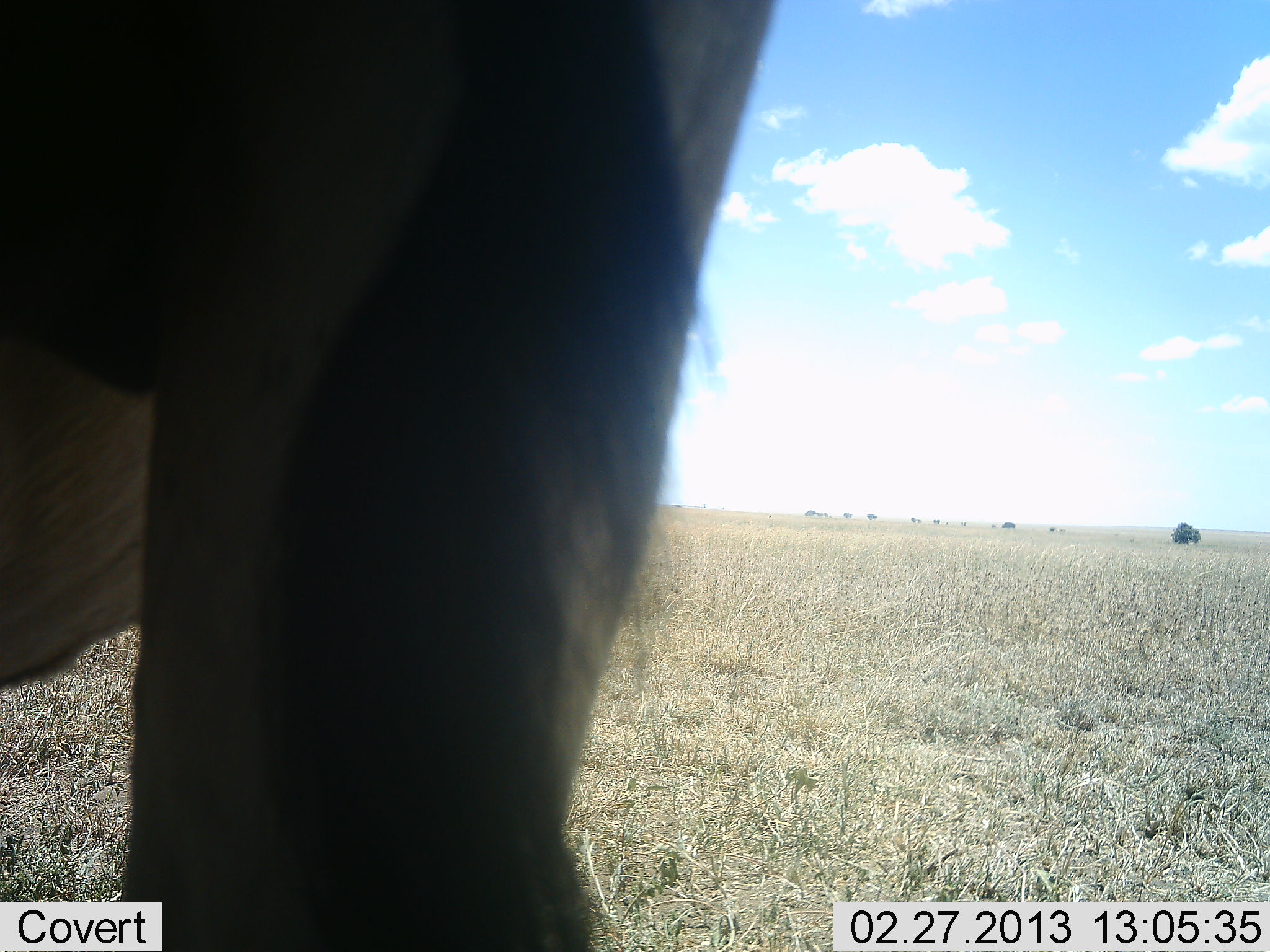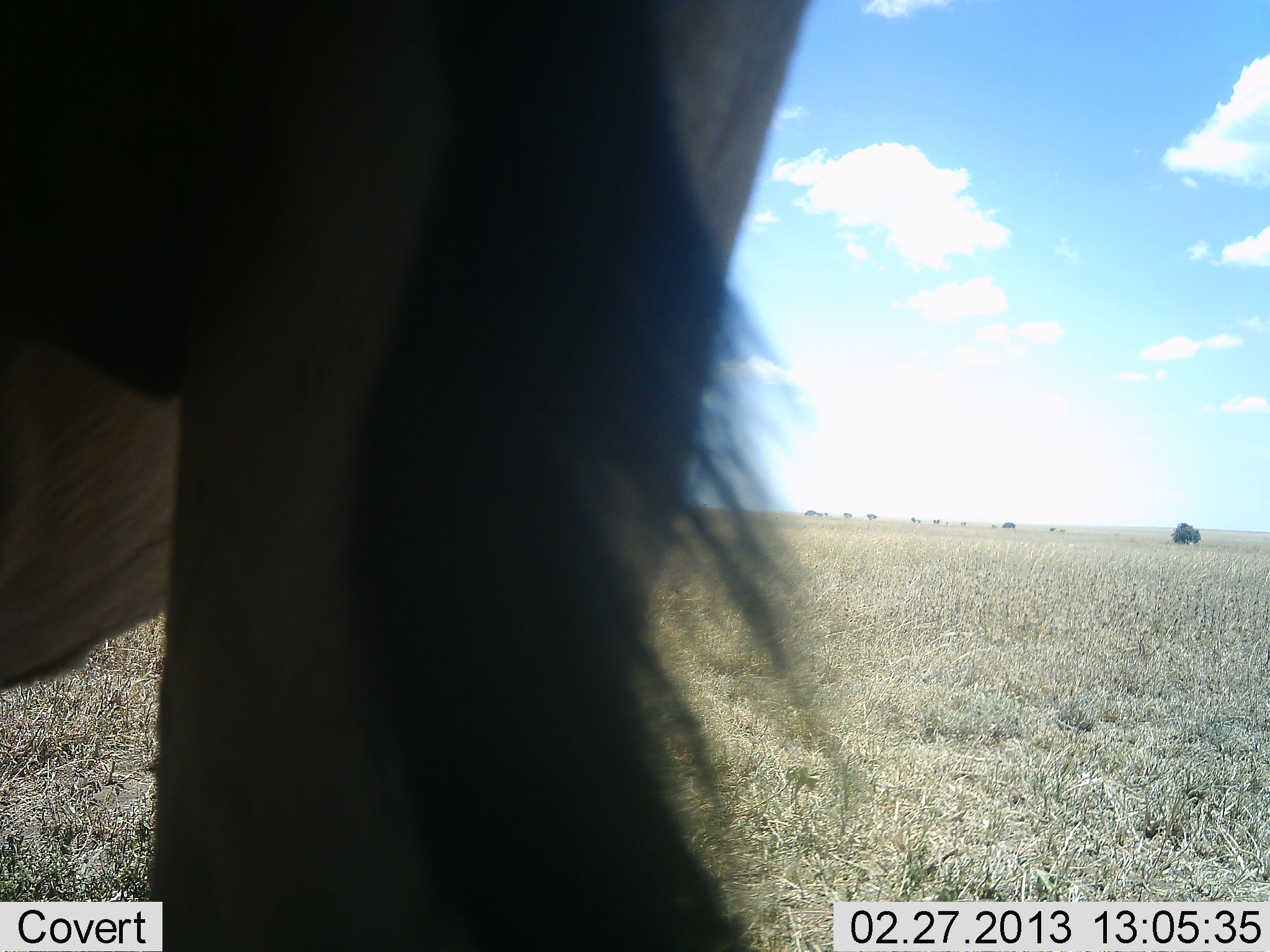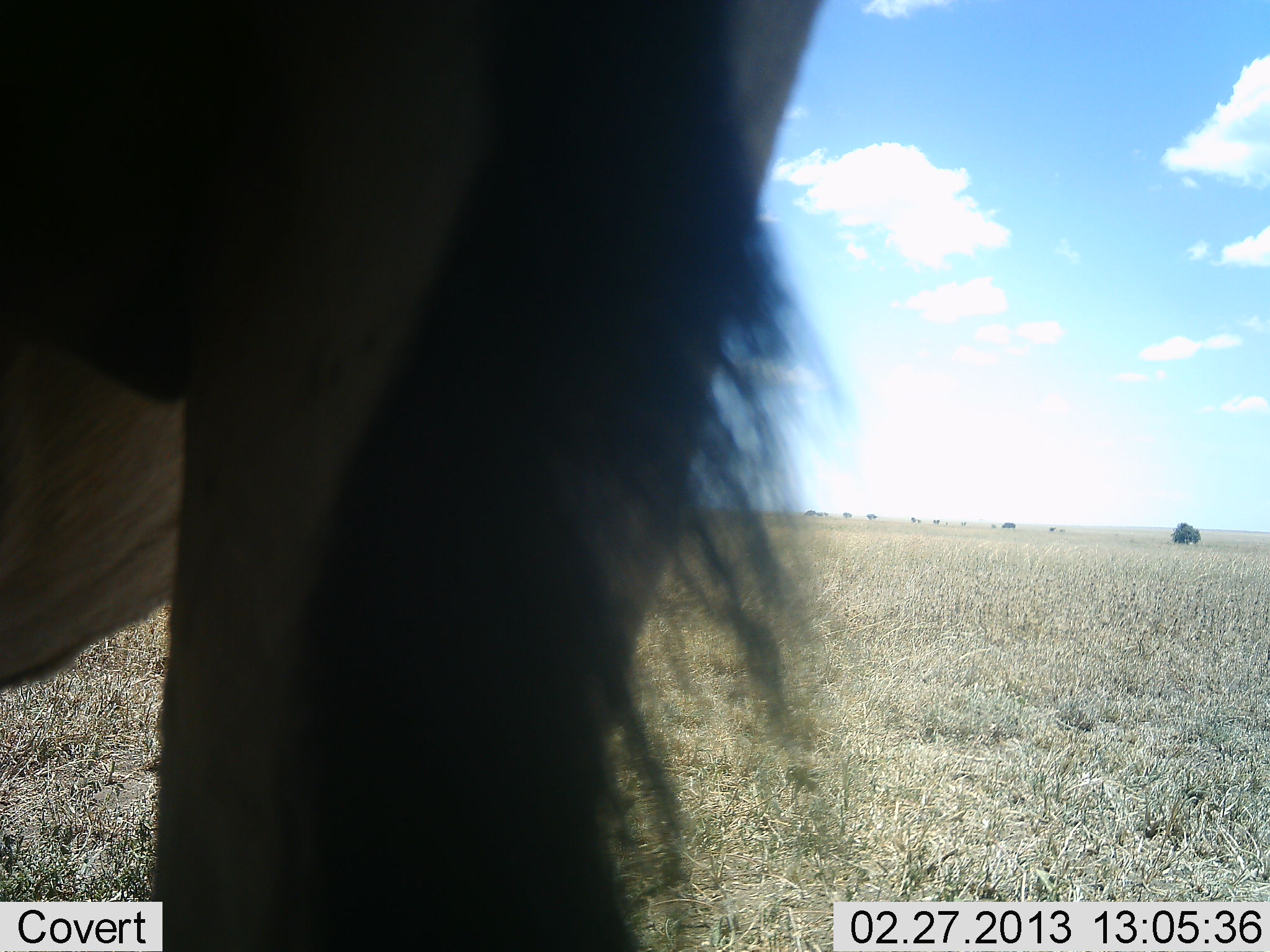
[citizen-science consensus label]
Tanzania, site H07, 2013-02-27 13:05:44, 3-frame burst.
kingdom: Animalia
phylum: Chordata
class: Mammalia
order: Artiodactyla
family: Bovidae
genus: Connochaetes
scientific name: Connochaetes taurinus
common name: blue wildebeest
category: wildebeest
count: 1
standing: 93%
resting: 7%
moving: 0%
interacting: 0%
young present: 0%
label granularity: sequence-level